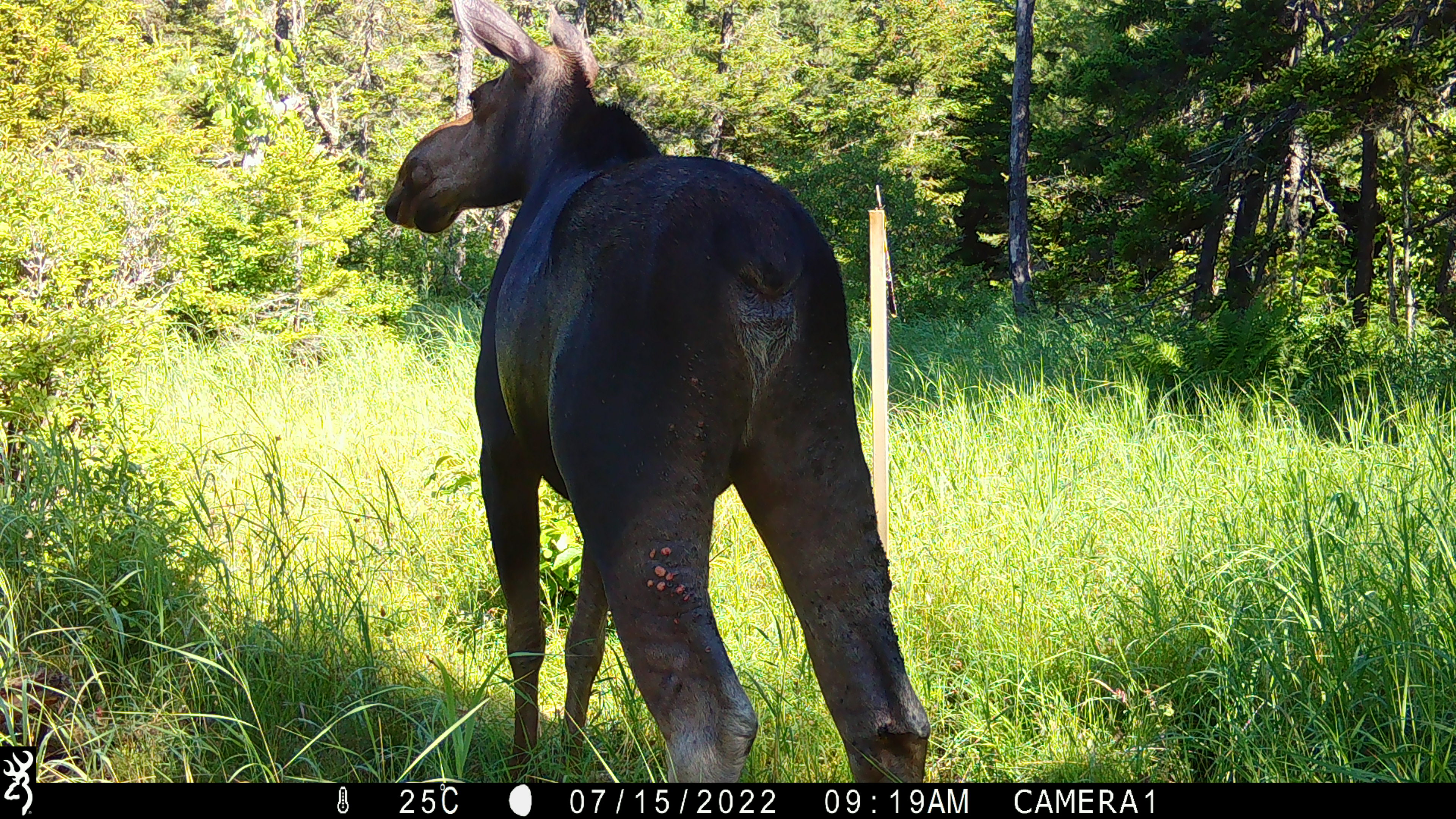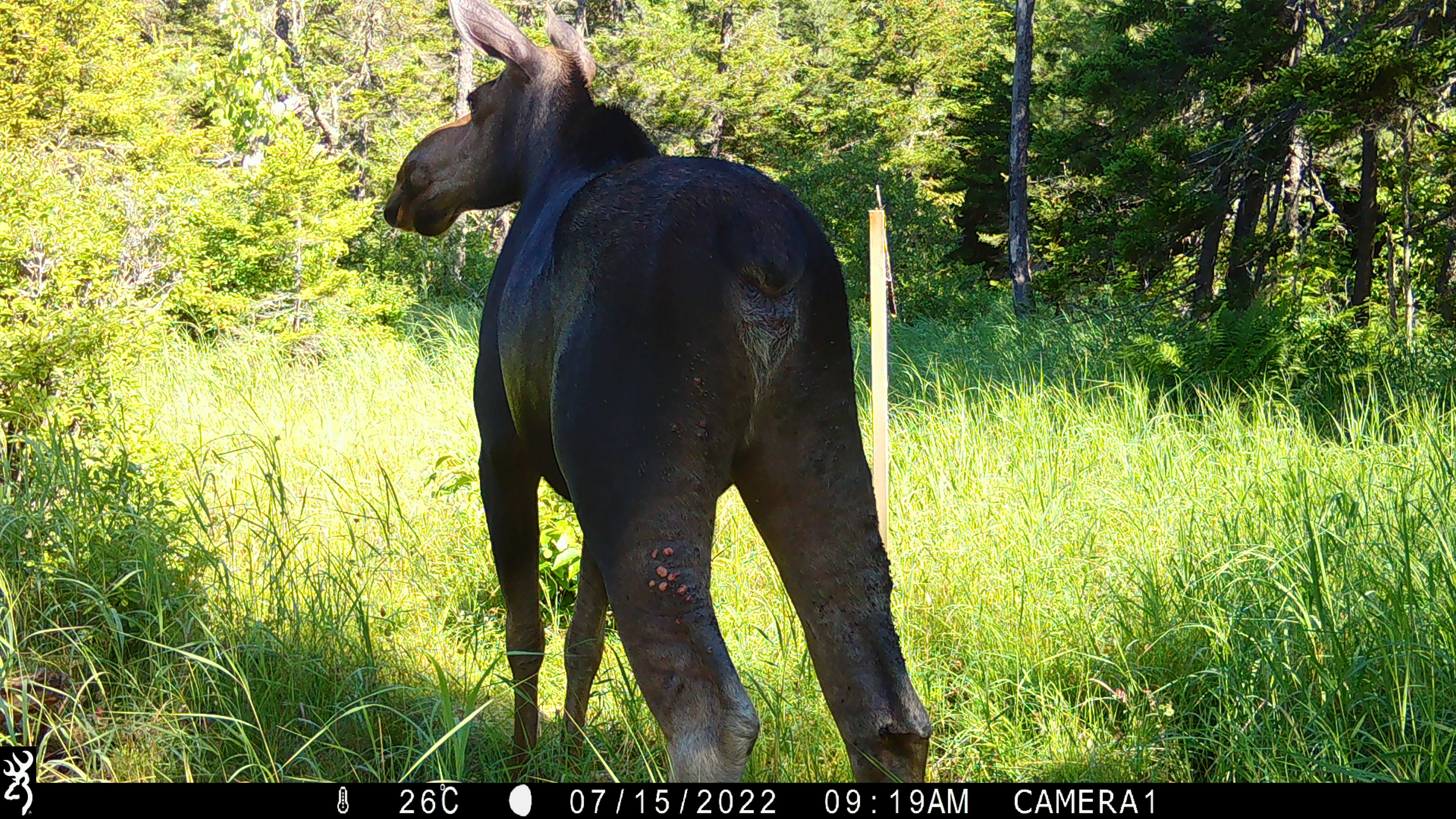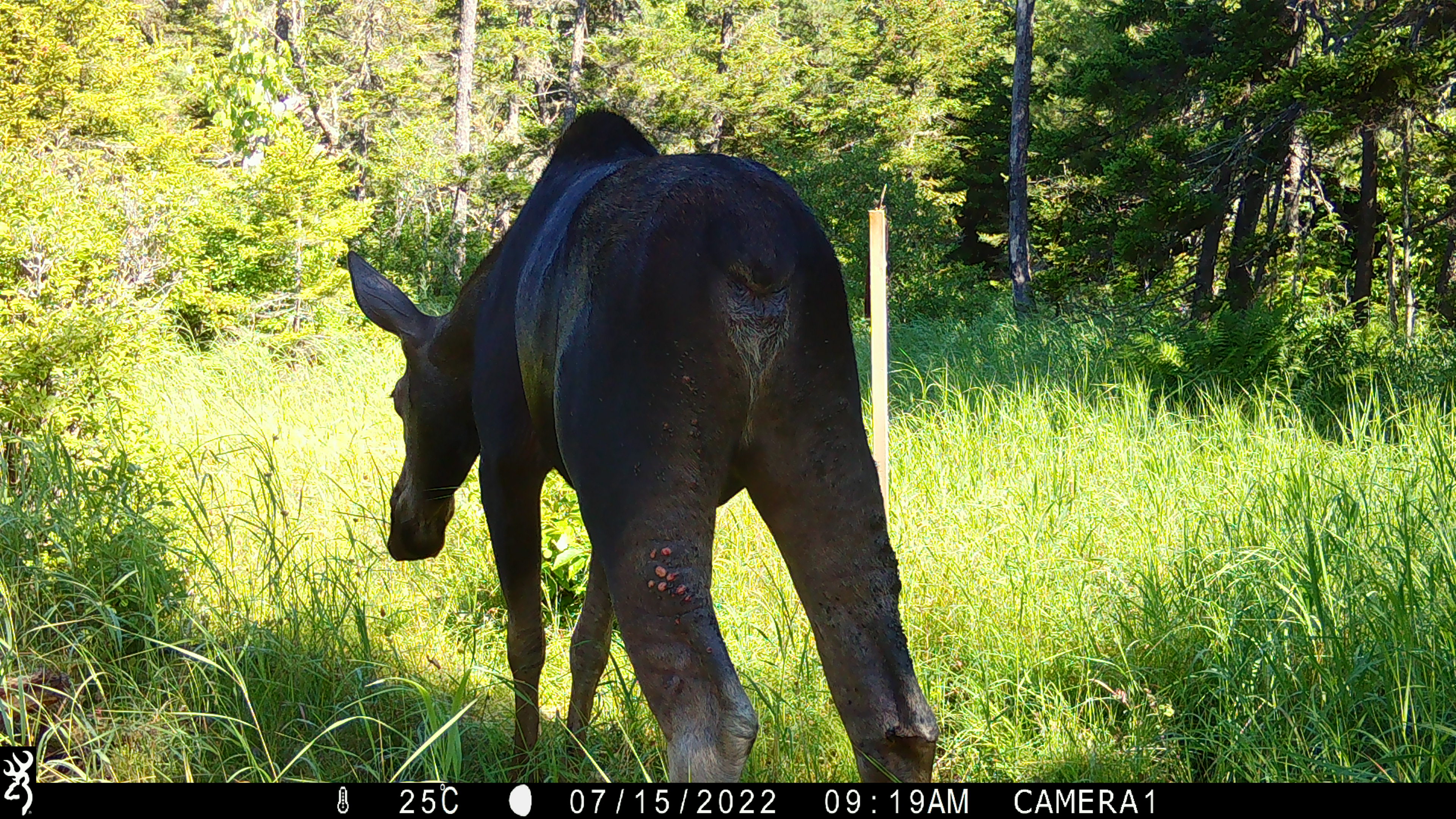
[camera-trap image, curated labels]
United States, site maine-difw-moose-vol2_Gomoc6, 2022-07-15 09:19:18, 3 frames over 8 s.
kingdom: Animalia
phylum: Chordata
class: Mammalia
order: Artiodactyla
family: Cervidae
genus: Alces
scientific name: Alces alces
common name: moose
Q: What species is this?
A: Moose (Alces alces).